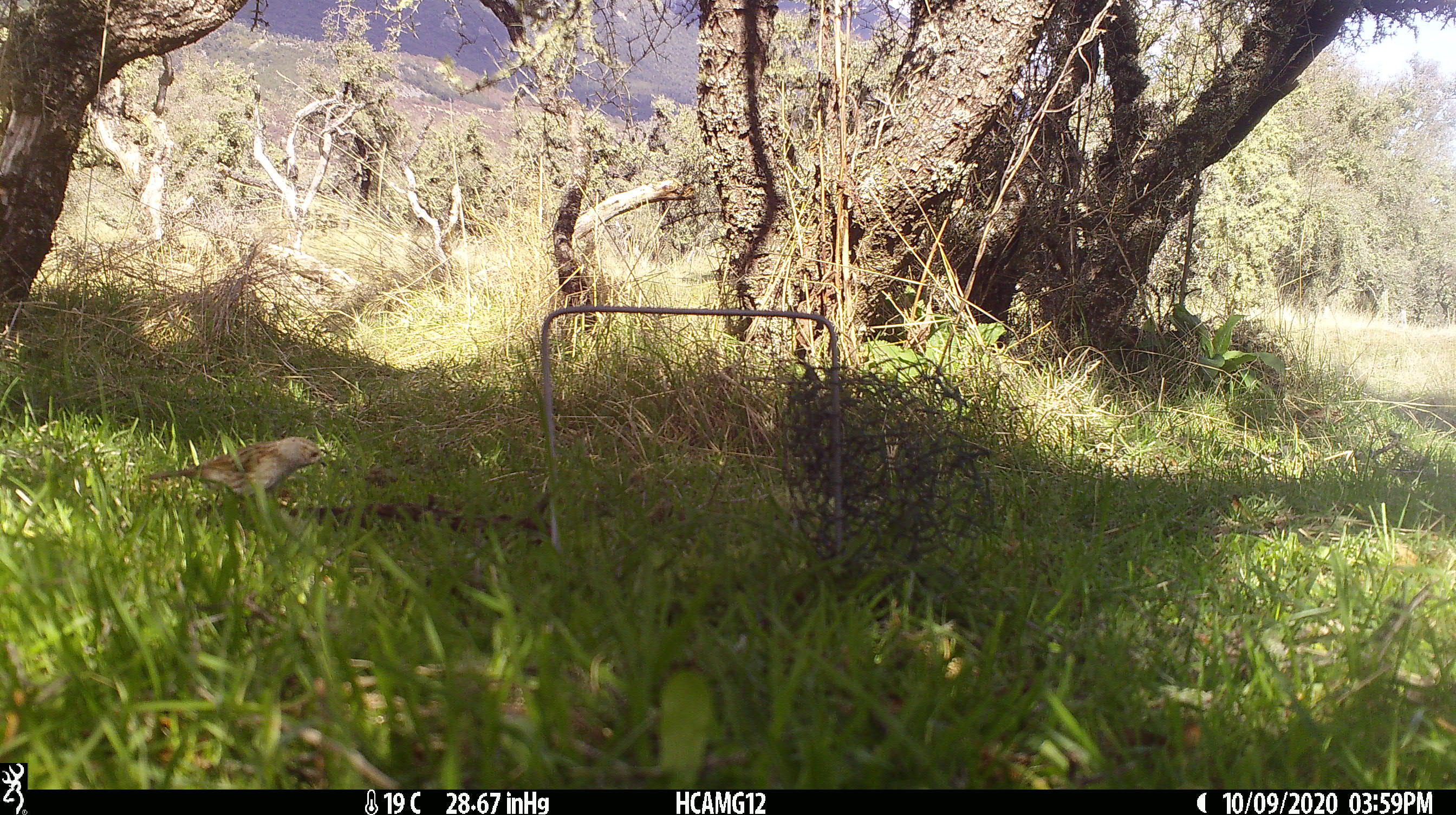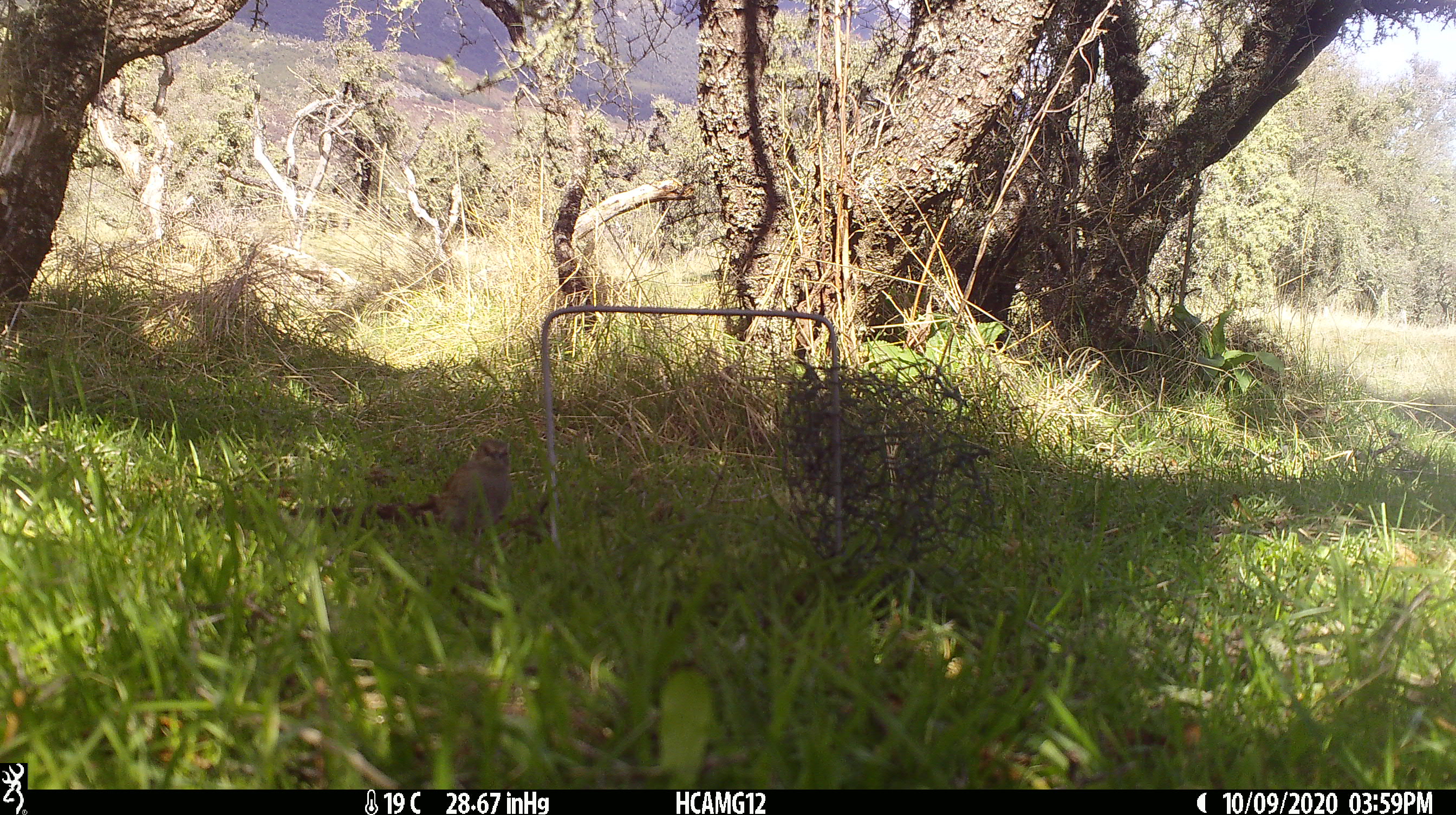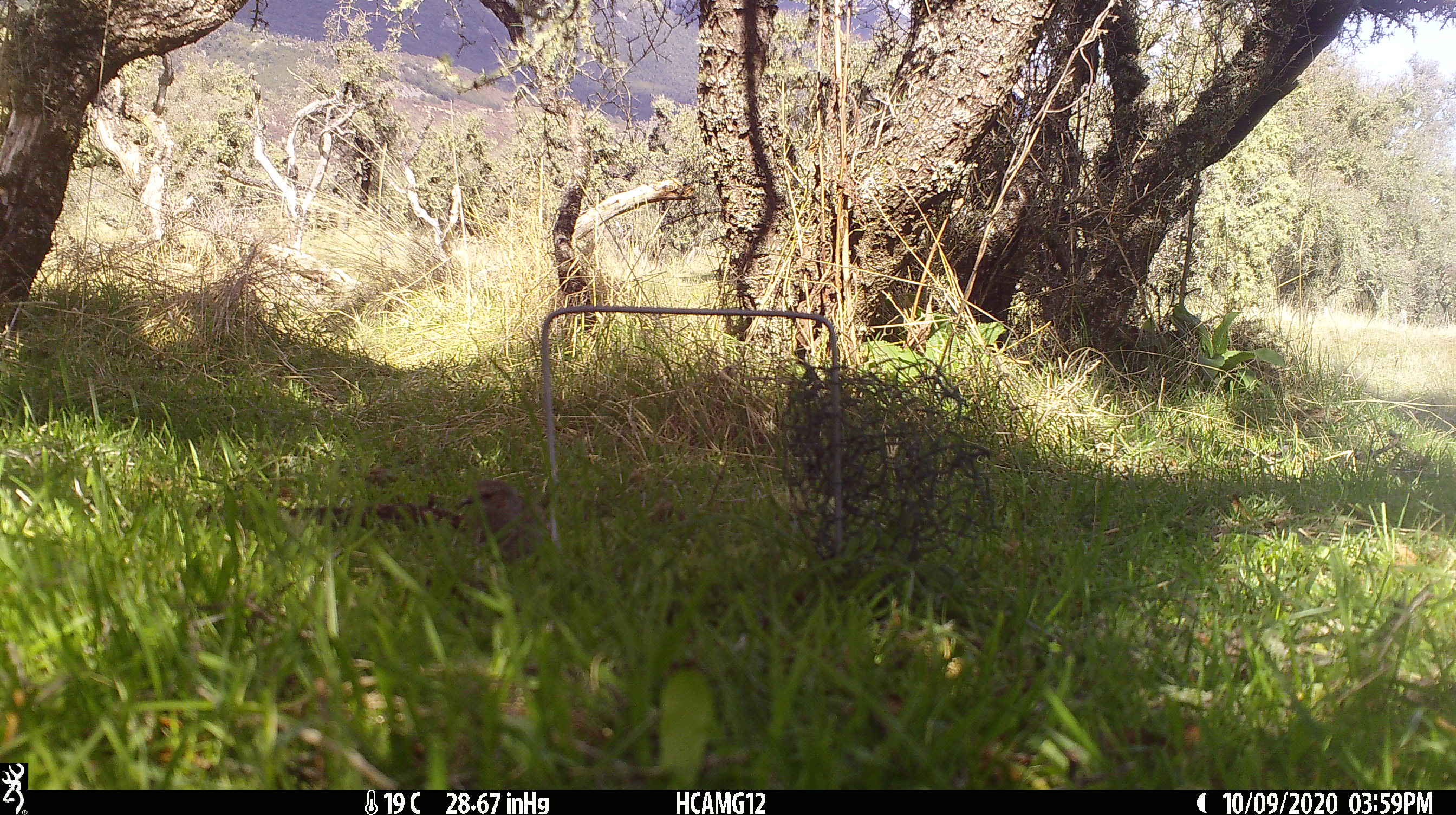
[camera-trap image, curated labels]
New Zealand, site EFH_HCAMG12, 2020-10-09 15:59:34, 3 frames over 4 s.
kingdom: Animalia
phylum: Chordata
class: Aves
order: Passeriformes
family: Prunellidae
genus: Prunella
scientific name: Prunella modularis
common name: dunnock